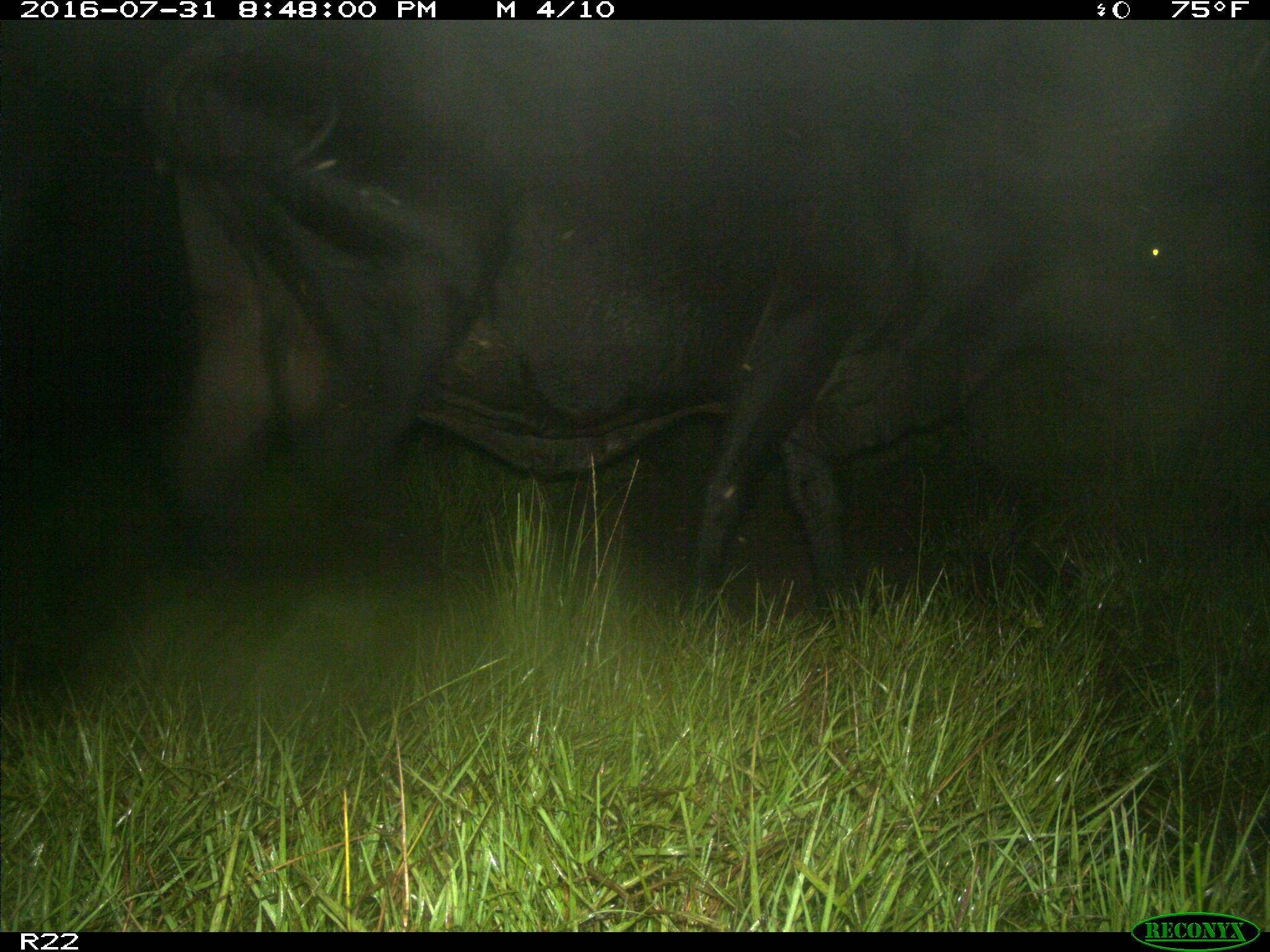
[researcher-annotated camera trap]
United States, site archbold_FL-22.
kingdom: Animalia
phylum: Chordata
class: Mammalia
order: Artiodactyla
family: Bovidae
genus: Bos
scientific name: Bos taurus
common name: domestic cow